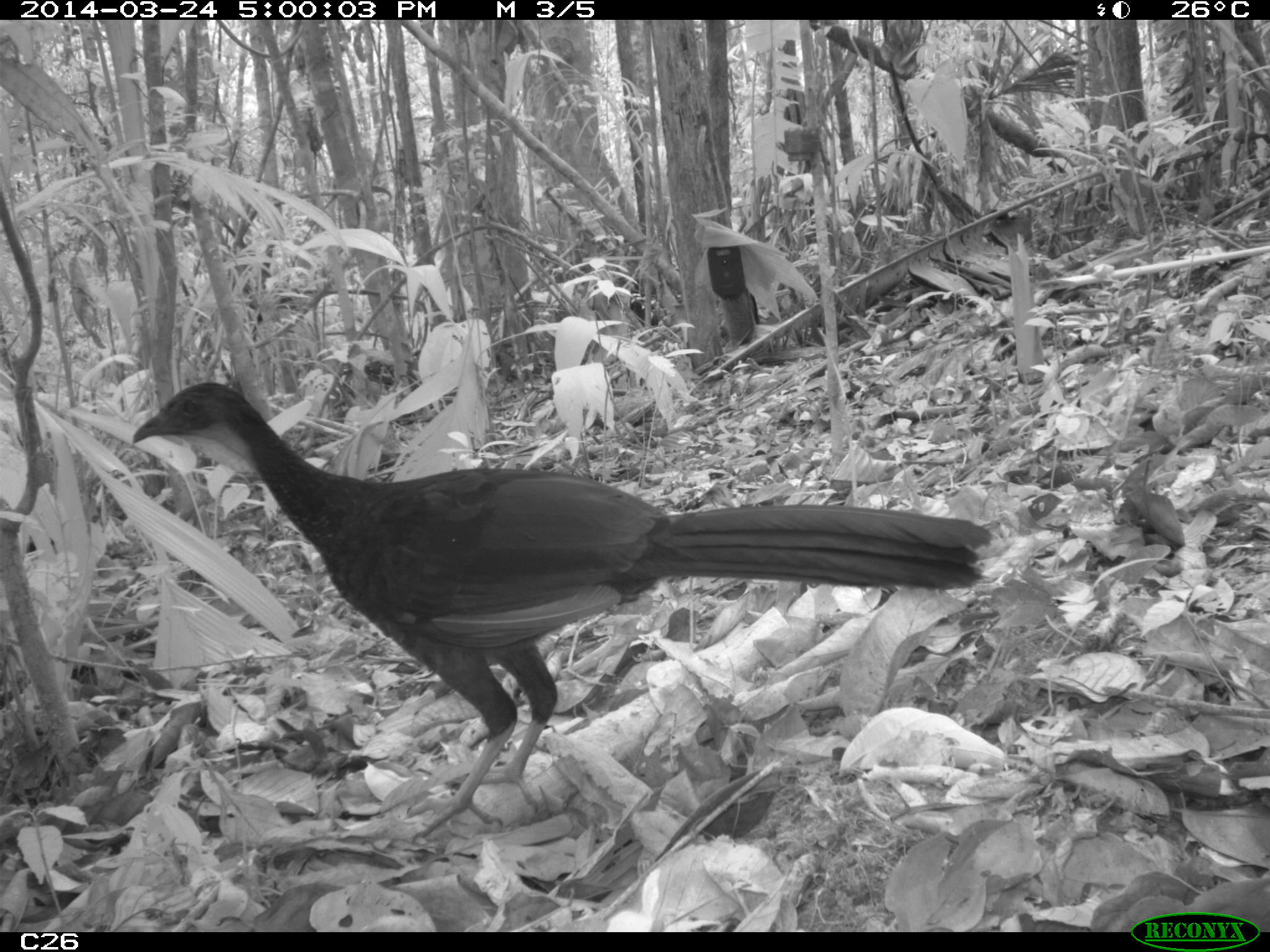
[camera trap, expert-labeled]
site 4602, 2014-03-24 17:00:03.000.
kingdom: Animalia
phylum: Chordata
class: Aves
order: Galliformes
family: Cracidae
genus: Penelope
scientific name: Penelope jacquacu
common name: spix's guan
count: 1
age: adult